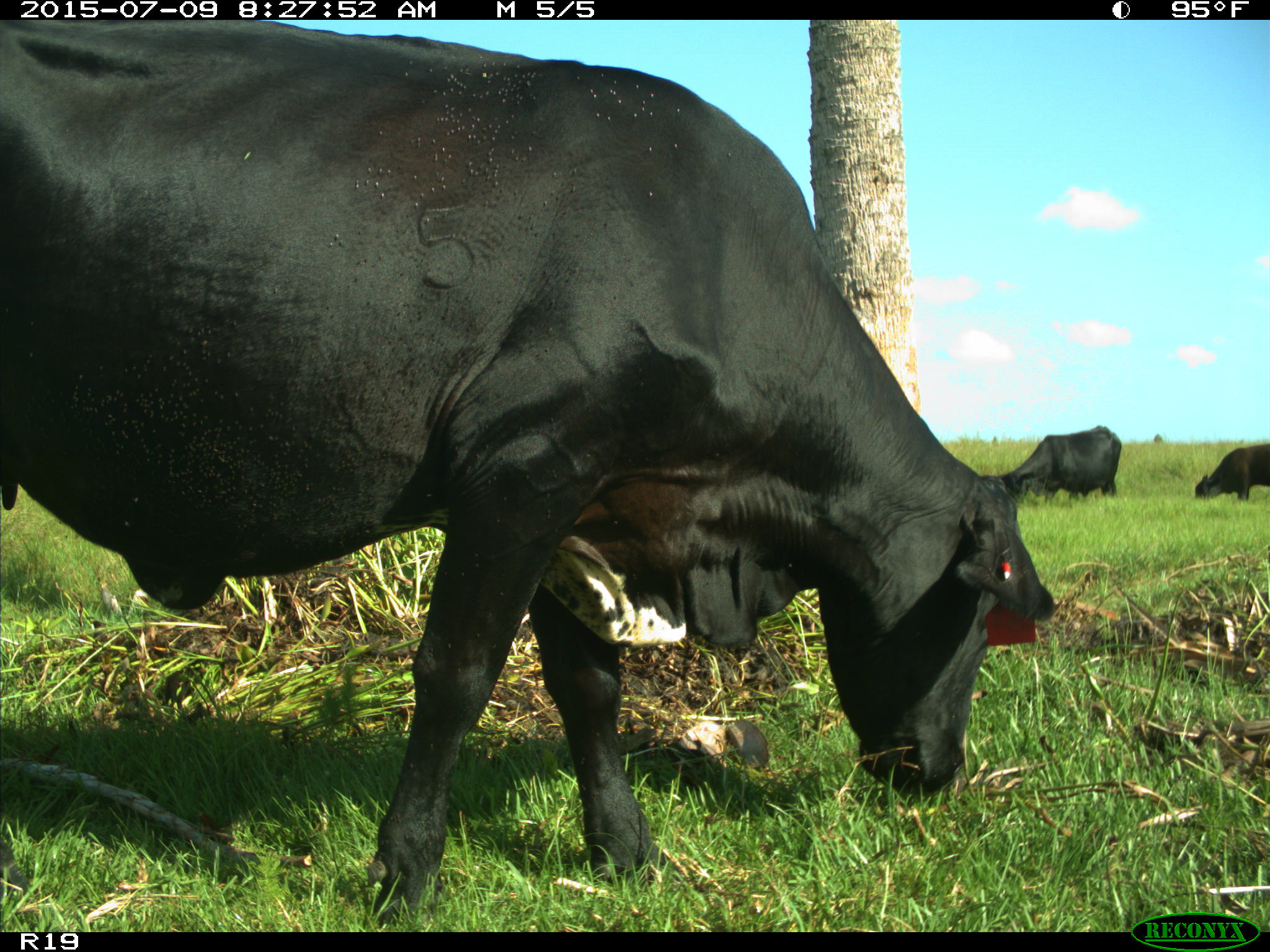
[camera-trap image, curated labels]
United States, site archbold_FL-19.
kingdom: Animalia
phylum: Chordata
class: Mammalia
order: Artiodactyla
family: Bovidae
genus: Bos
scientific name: Bos taurus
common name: domestic cow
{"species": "Bos taurus (domestic cow)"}